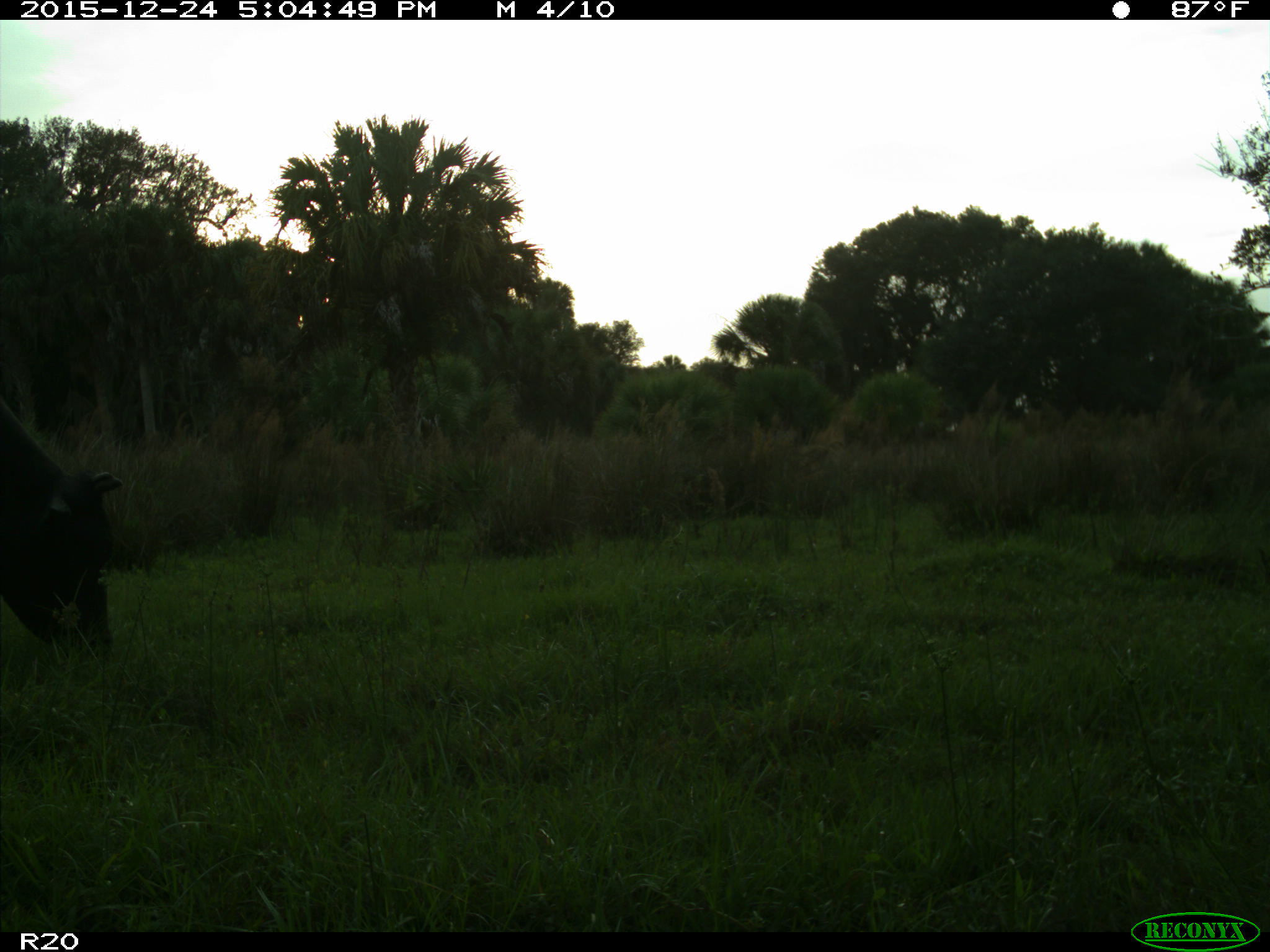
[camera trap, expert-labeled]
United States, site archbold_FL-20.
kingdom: Animalia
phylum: Chordata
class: Mammalia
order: Artiodactyla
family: Bovidae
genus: Bos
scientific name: Bos taurus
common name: domestic cow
Bos taurus (domestic cow).